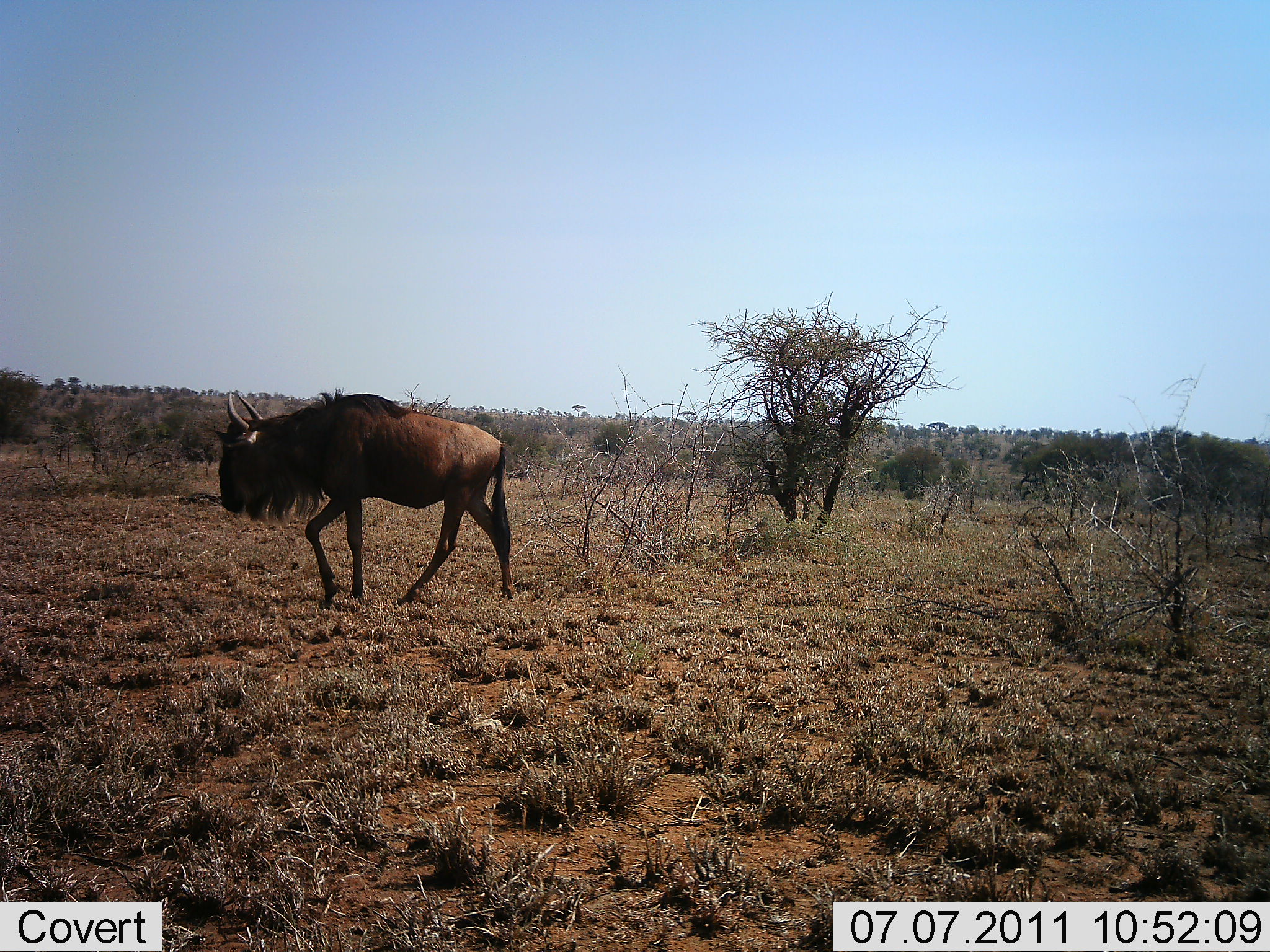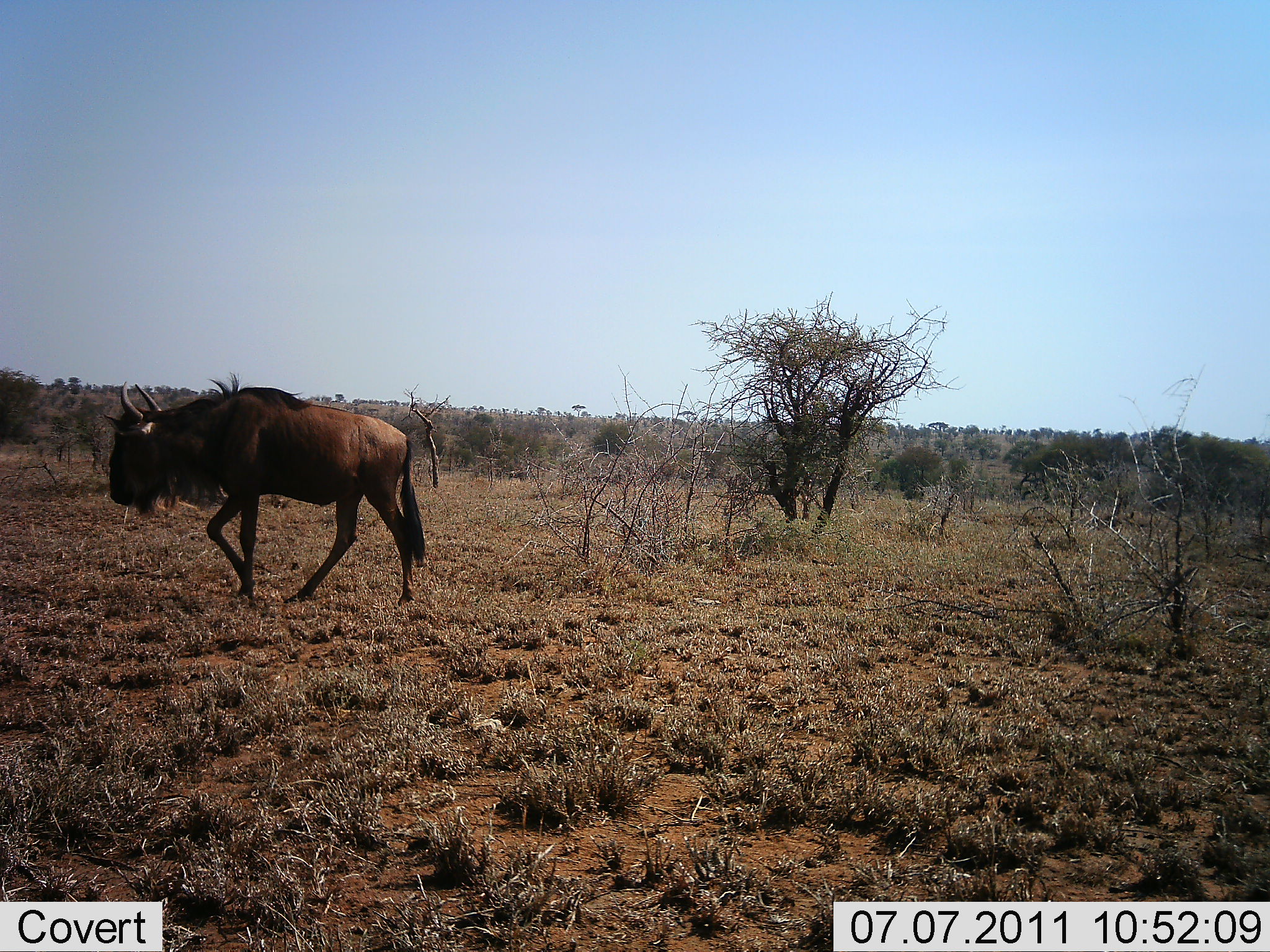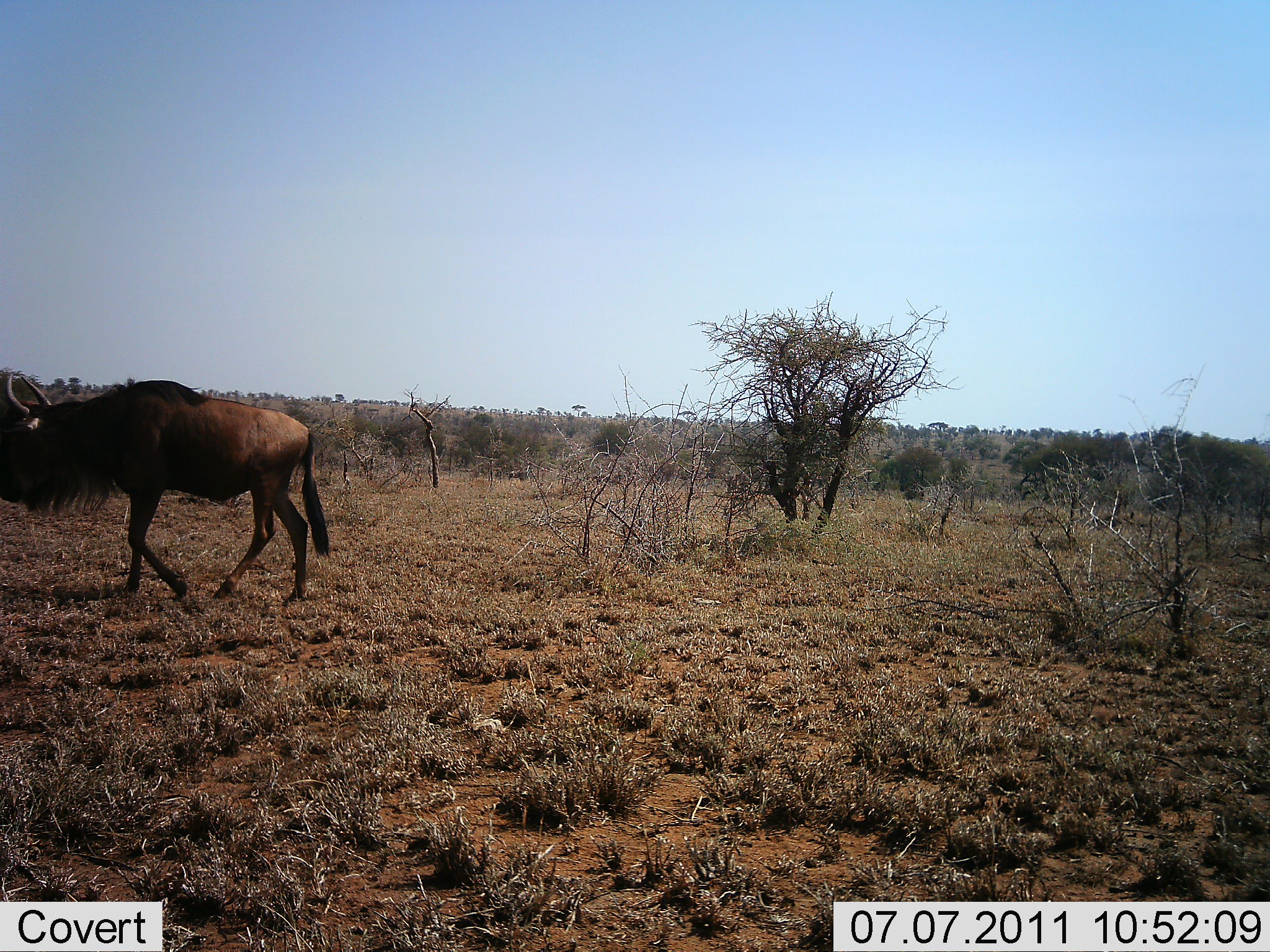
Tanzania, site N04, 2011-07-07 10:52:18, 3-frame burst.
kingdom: Animalia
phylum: Chordata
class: Mammalia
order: Artiodactyla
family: Bovidae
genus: Connochaetes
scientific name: Connochaetes taurinus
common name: blue wildebeest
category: wildebeest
Wildebeest (blue wildebeest) (Connochaetes taurinus), count 1. Behavior (volunteer vote fractions): standing 9%, resting 0%, moving 100%, interacting 0%. Young present (vote fraction): 0%. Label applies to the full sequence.